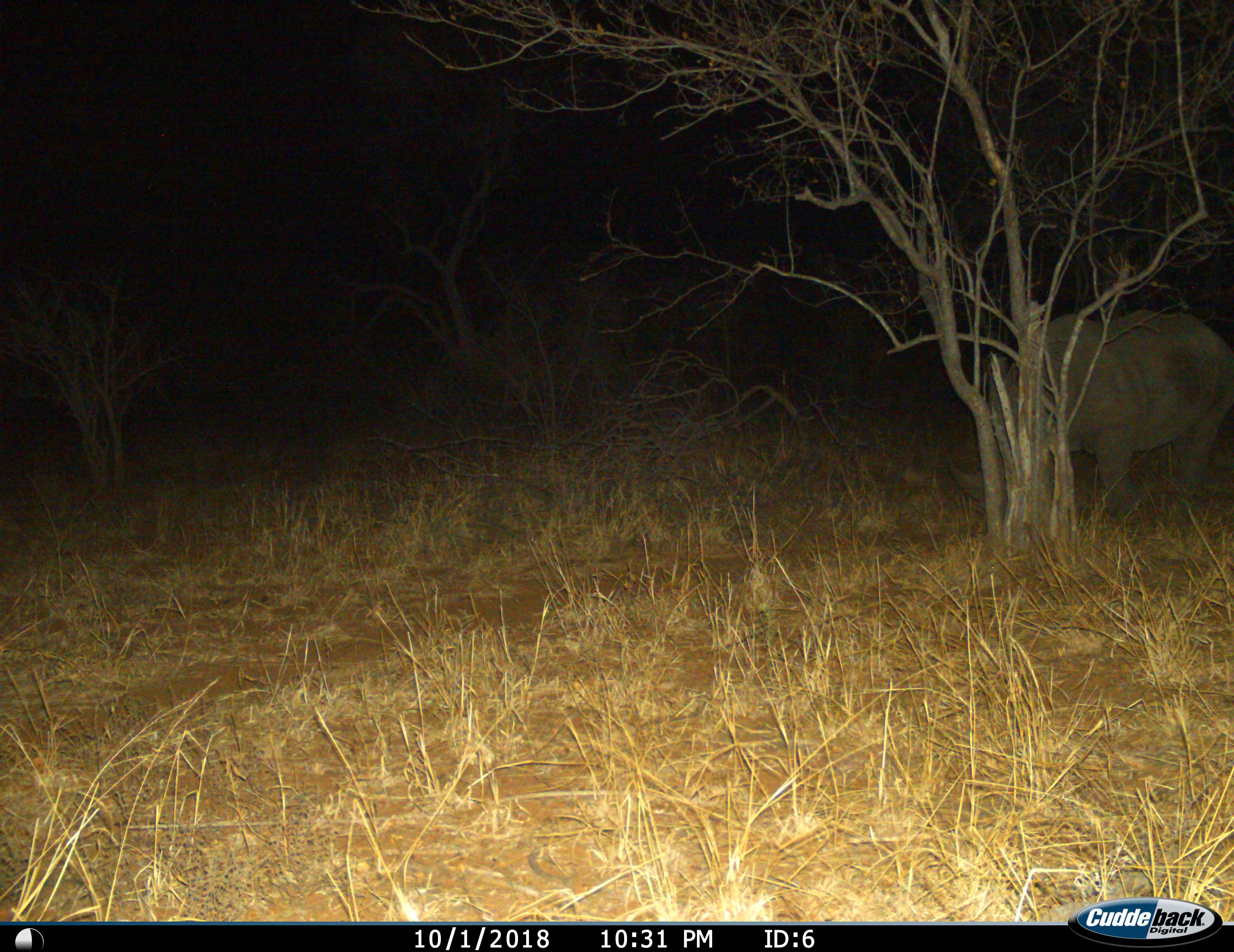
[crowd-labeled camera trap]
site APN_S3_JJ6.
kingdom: Animalia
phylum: Chordata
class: Mammalia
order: Perissodactyla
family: Rhinocerotidae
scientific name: Rhinocerotidae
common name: unknown rhinoceros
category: rhinocerosunknown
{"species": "rhinocerosunknown (unknown rhinoceros) (Rhinocerotidae)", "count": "1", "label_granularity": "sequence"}